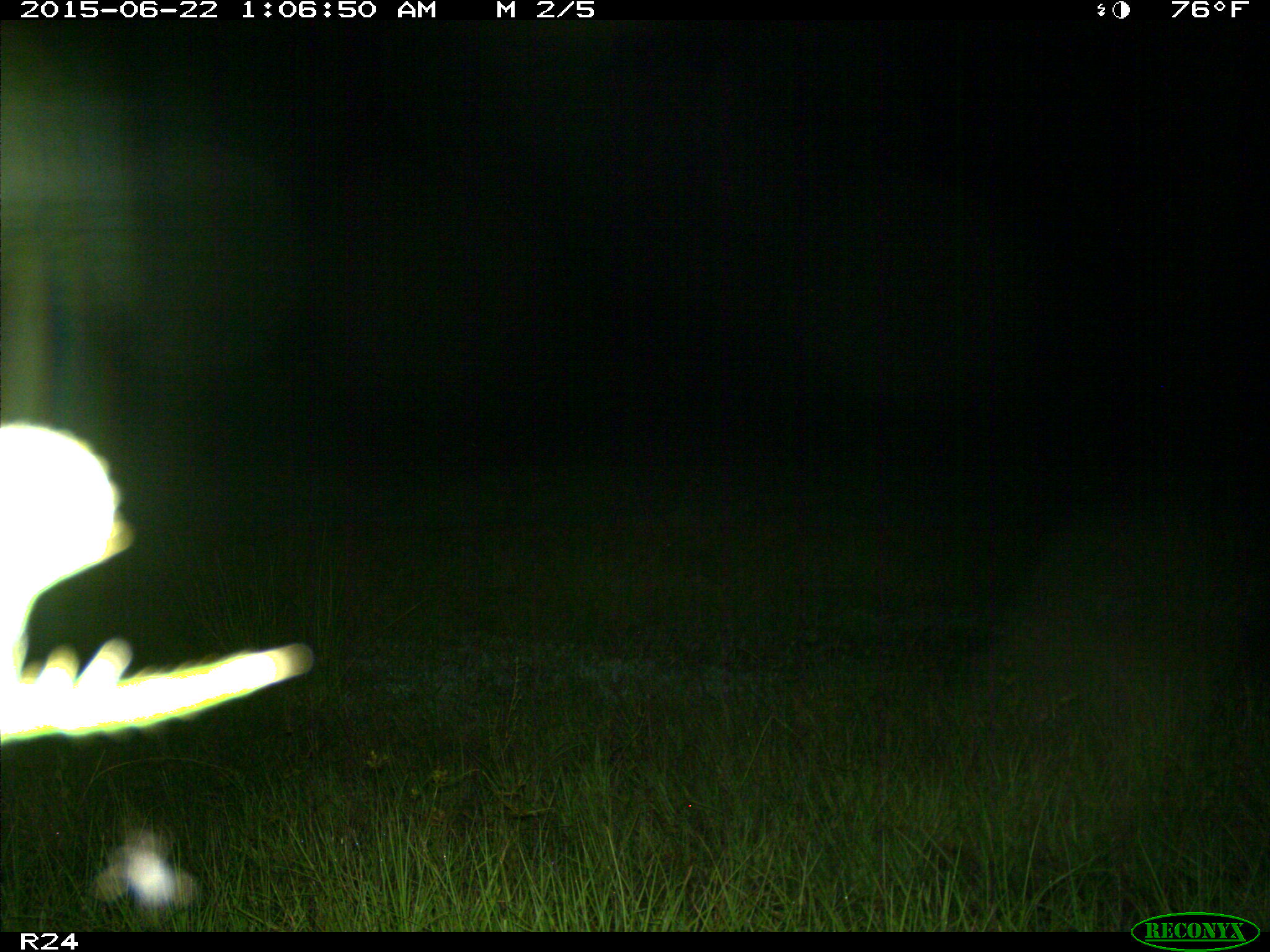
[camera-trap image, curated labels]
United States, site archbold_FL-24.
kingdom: Animalia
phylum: Chordata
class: Mammalia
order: Artiodactyla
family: Bovidae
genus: Bos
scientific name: Bos taurus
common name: domestic cow